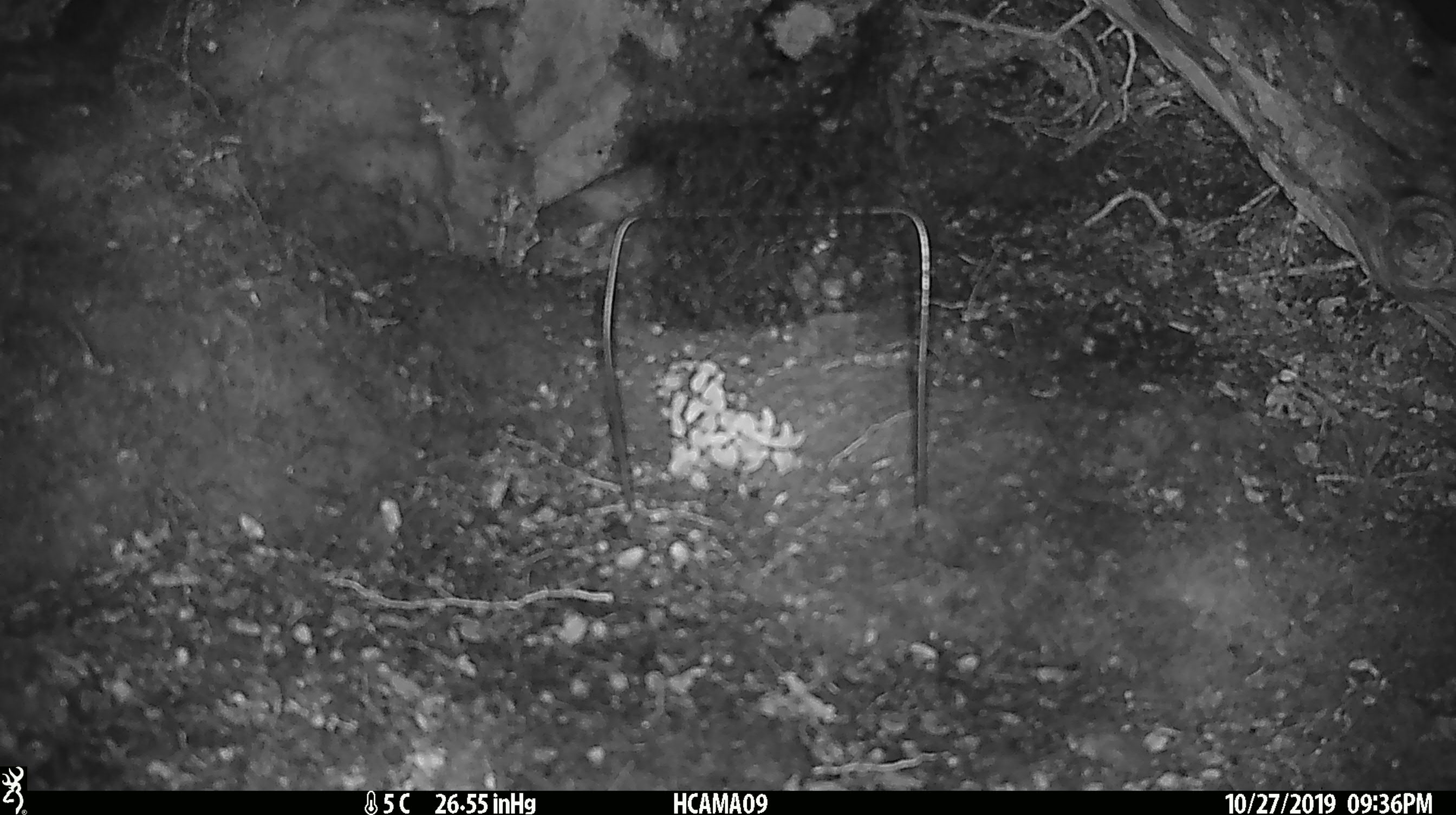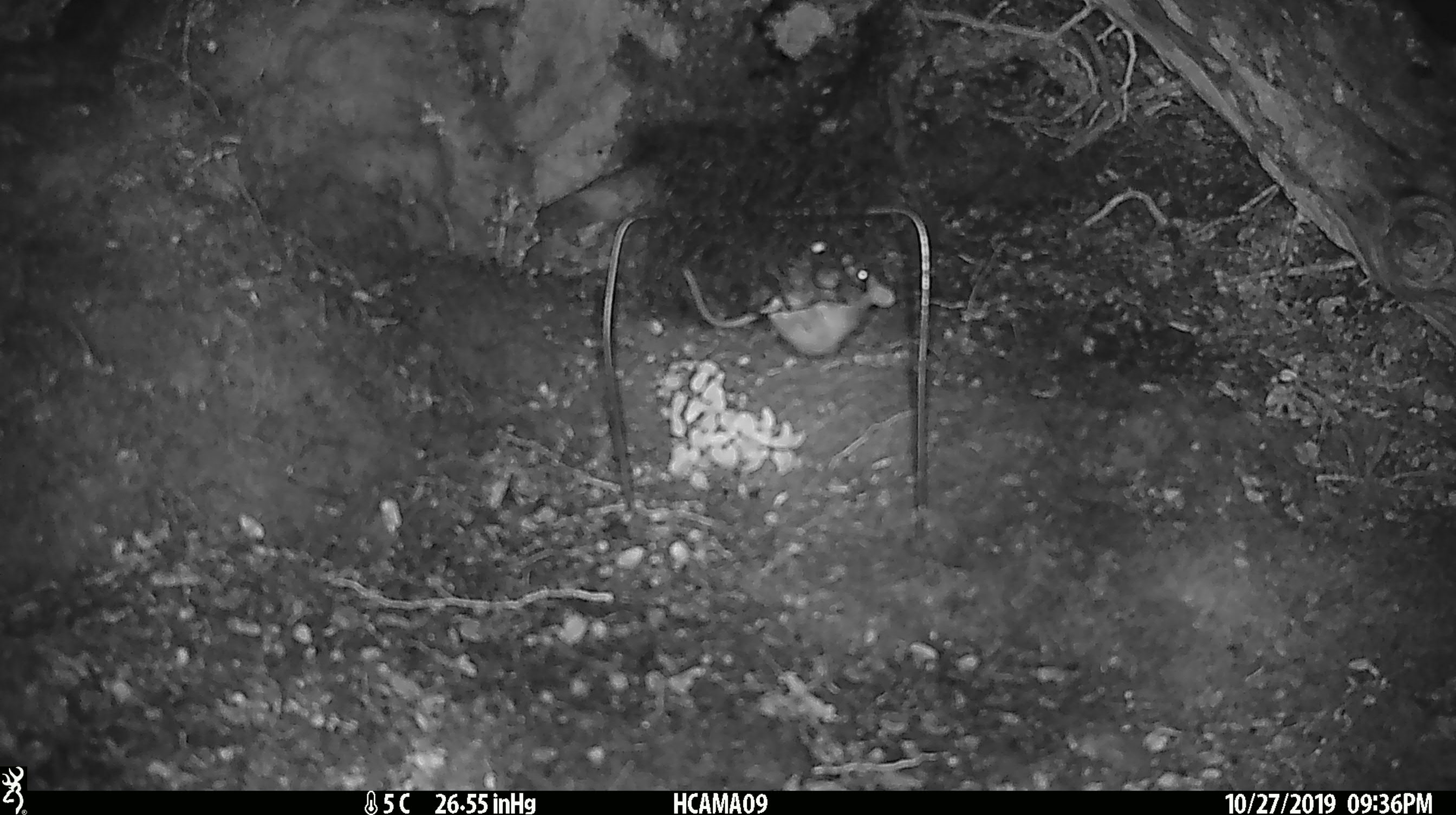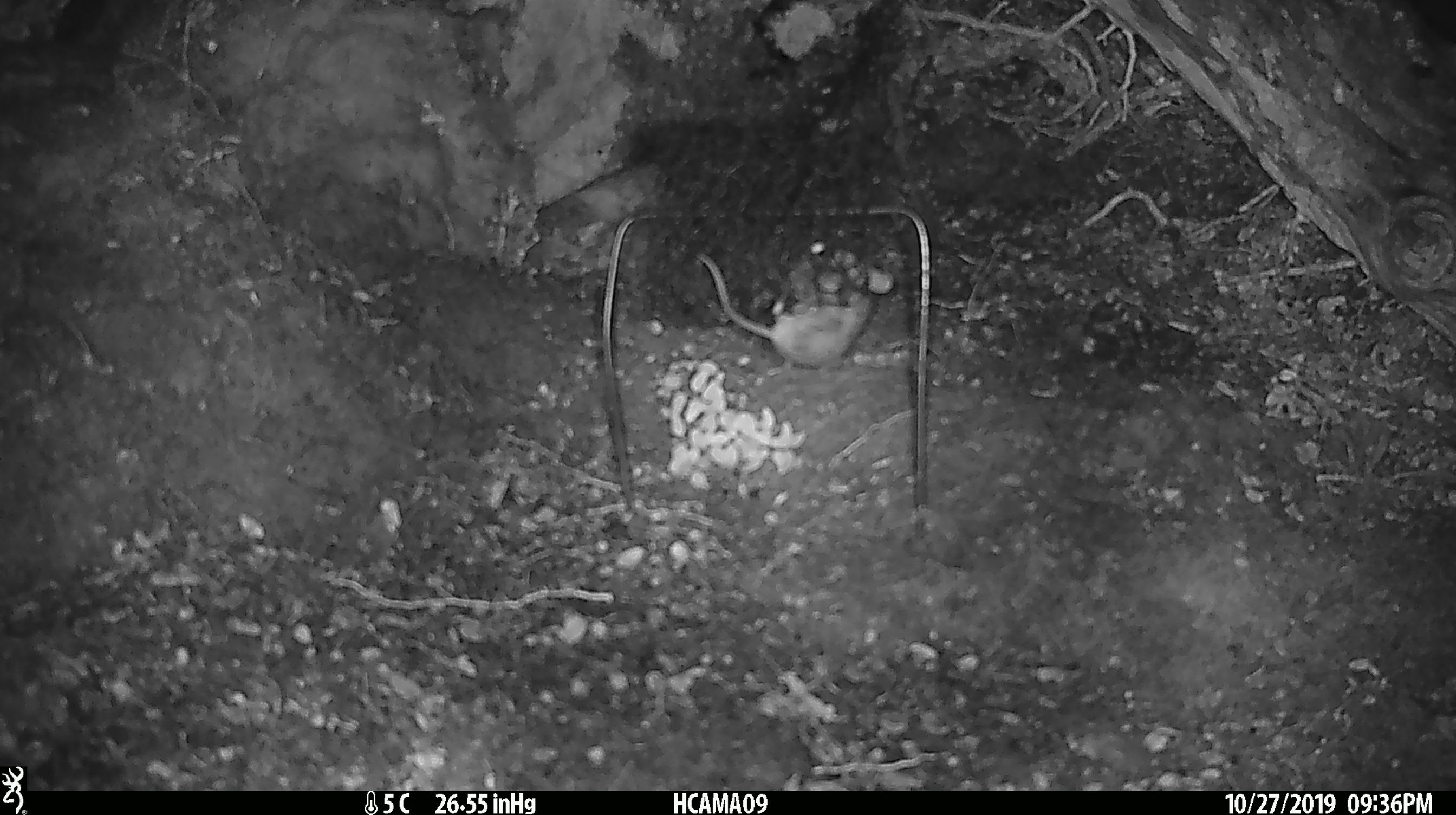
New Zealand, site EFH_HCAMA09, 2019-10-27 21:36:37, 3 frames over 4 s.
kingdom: Animalia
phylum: Chordata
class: Mammalia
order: Rodentia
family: Muridae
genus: Mus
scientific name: Mus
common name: mouse